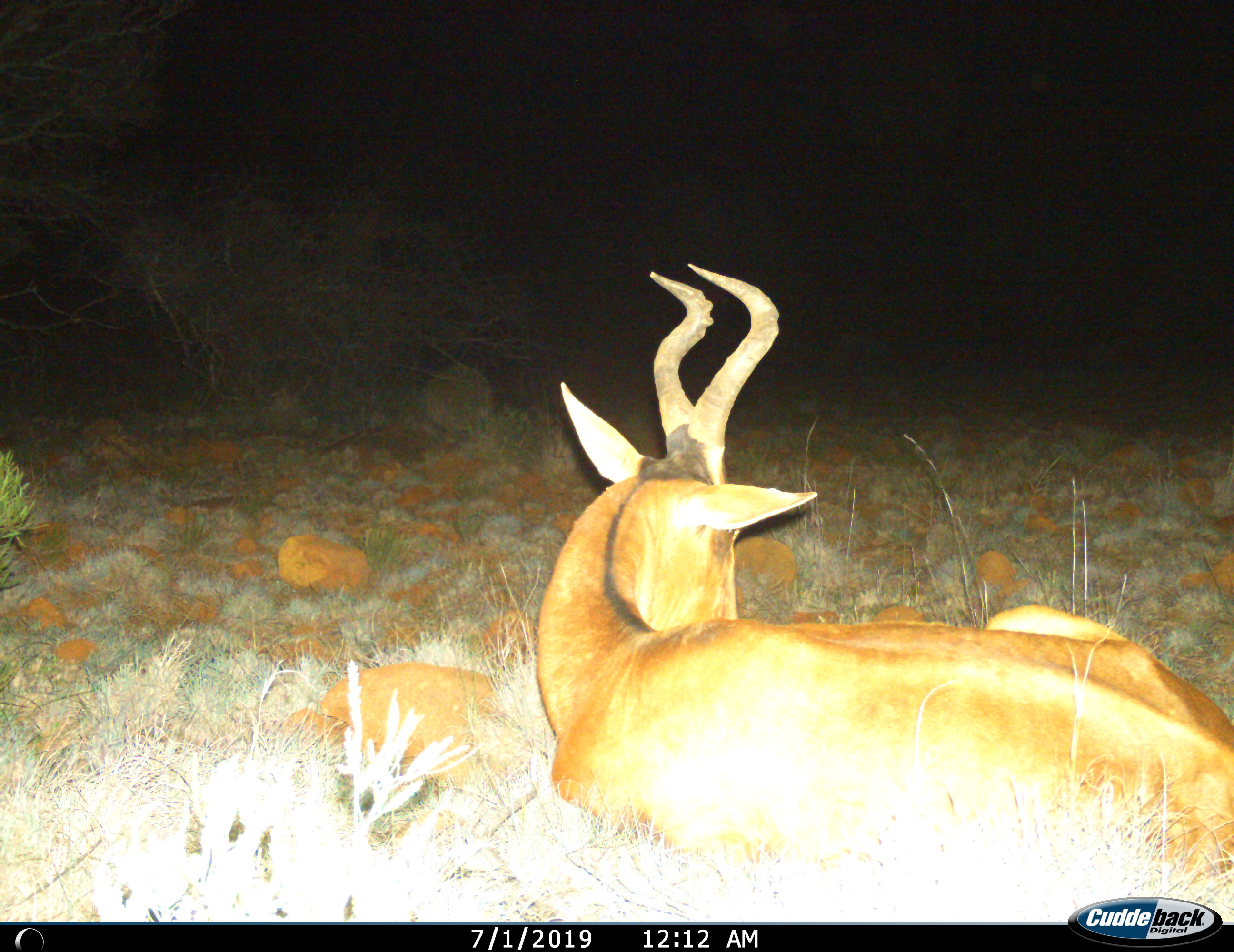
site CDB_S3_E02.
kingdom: Animalia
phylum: Chordata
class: Mammalia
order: Artiodactyla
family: Bovidae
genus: Alcelaphus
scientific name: Alcelaphus buselaphus caama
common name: red hartebeest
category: hartebeestred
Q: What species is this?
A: Hartebeestred (red hartebeest) (Alcelaphus buselaphus caama).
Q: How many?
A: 1.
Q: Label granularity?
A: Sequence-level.